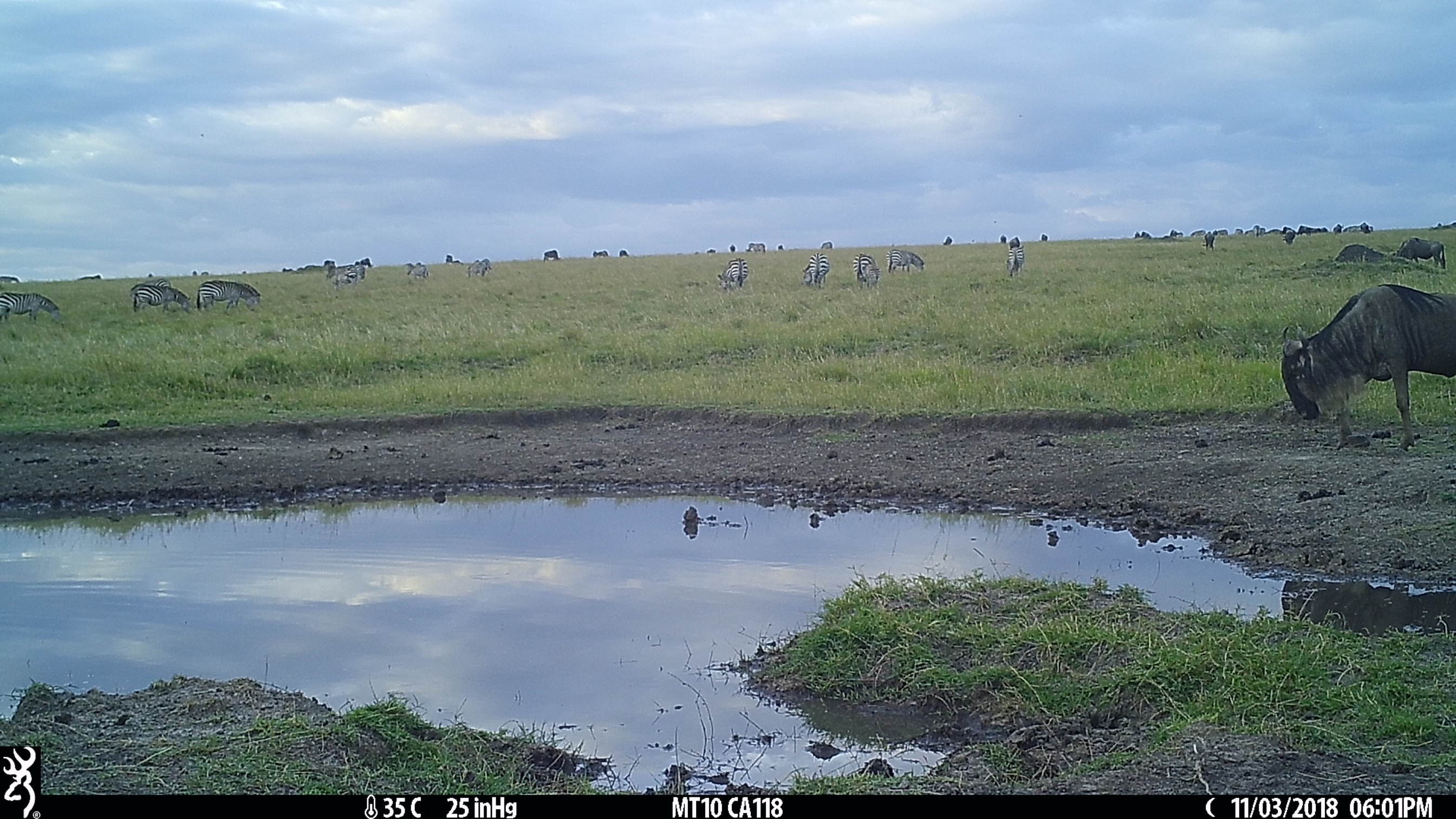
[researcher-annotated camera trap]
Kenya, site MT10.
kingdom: Animalia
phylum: Chordata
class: Mammalia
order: Perissodactyla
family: Equidae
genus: Equus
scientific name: Equus quagga burchellii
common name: burchell's zebra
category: zebra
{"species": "zebra (burchell's zebra) (Equus quagga burchellii)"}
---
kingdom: Animalia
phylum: Chordata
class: Mammalia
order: Artiodactyla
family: Bovidae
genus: Connochaetes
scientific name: Connochaetes taurinus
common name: blue wildebeest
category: wildebeest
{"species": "wildebeest (blue wildebeest) (Connochaetes taurinus)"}